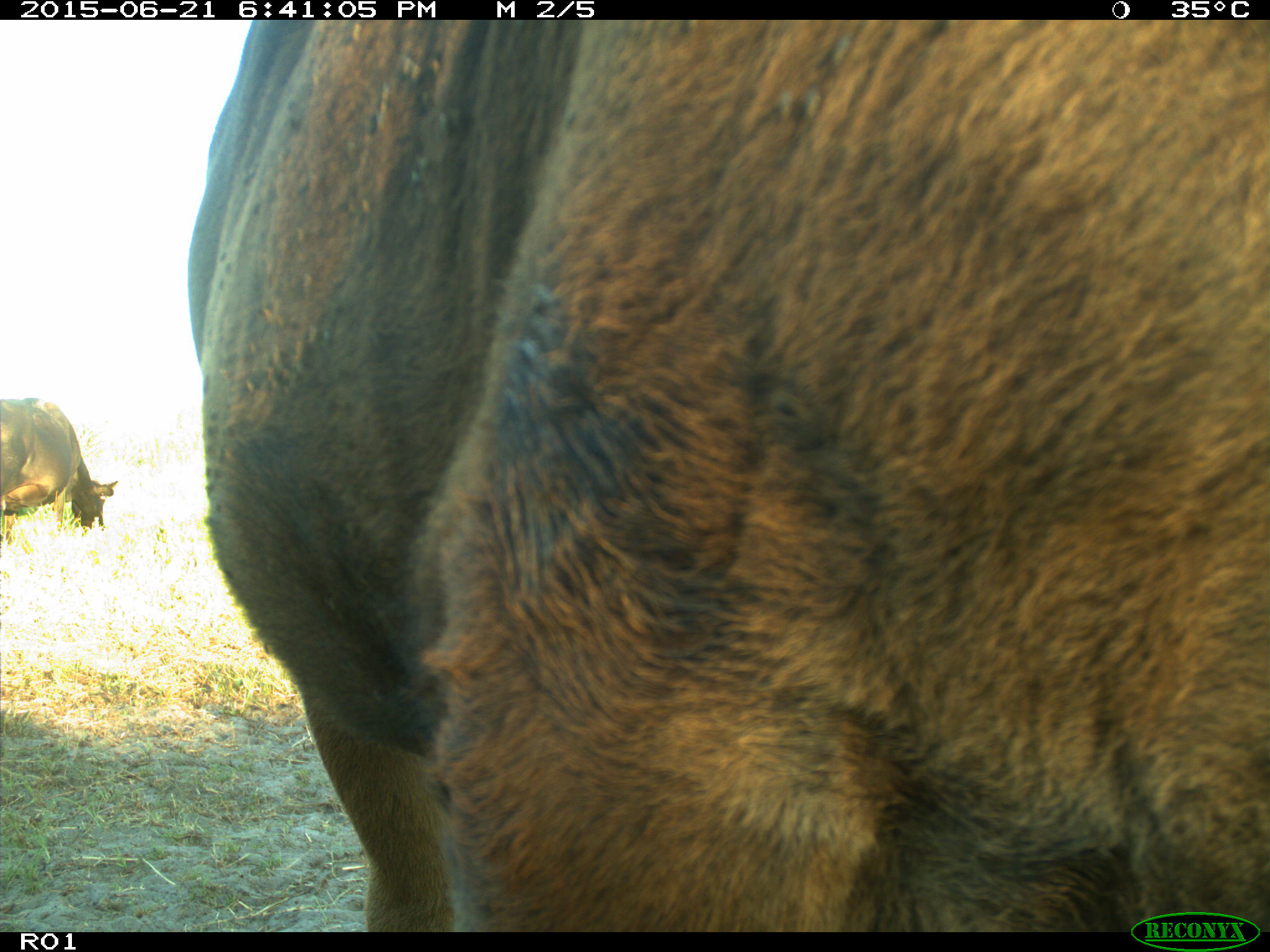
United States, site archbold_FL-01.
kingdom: Animalia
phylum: Chordata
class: Mammalia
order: Artiodactyla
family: Bovidae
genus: Bos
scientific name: Bos taurus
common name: domestic cow